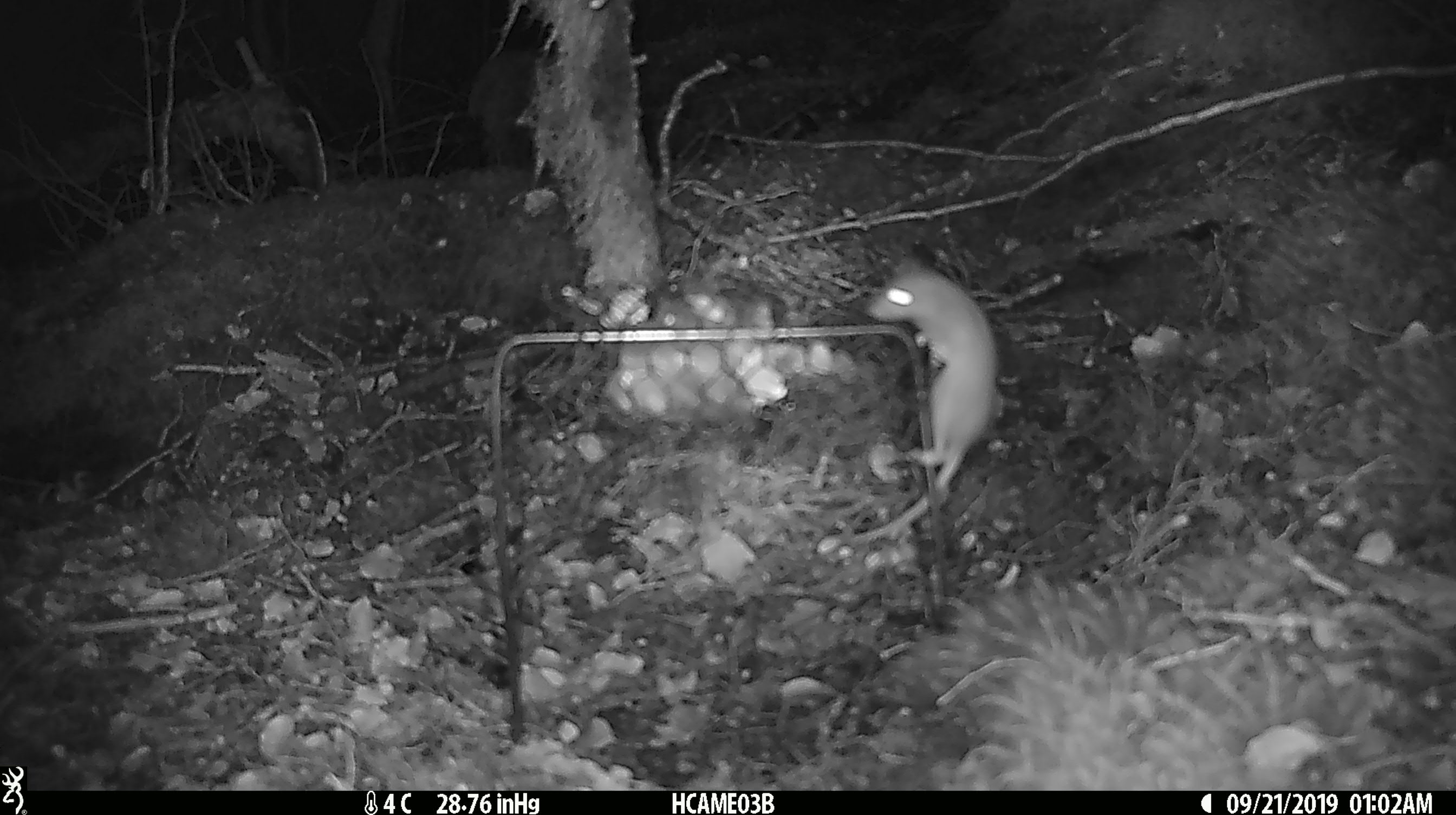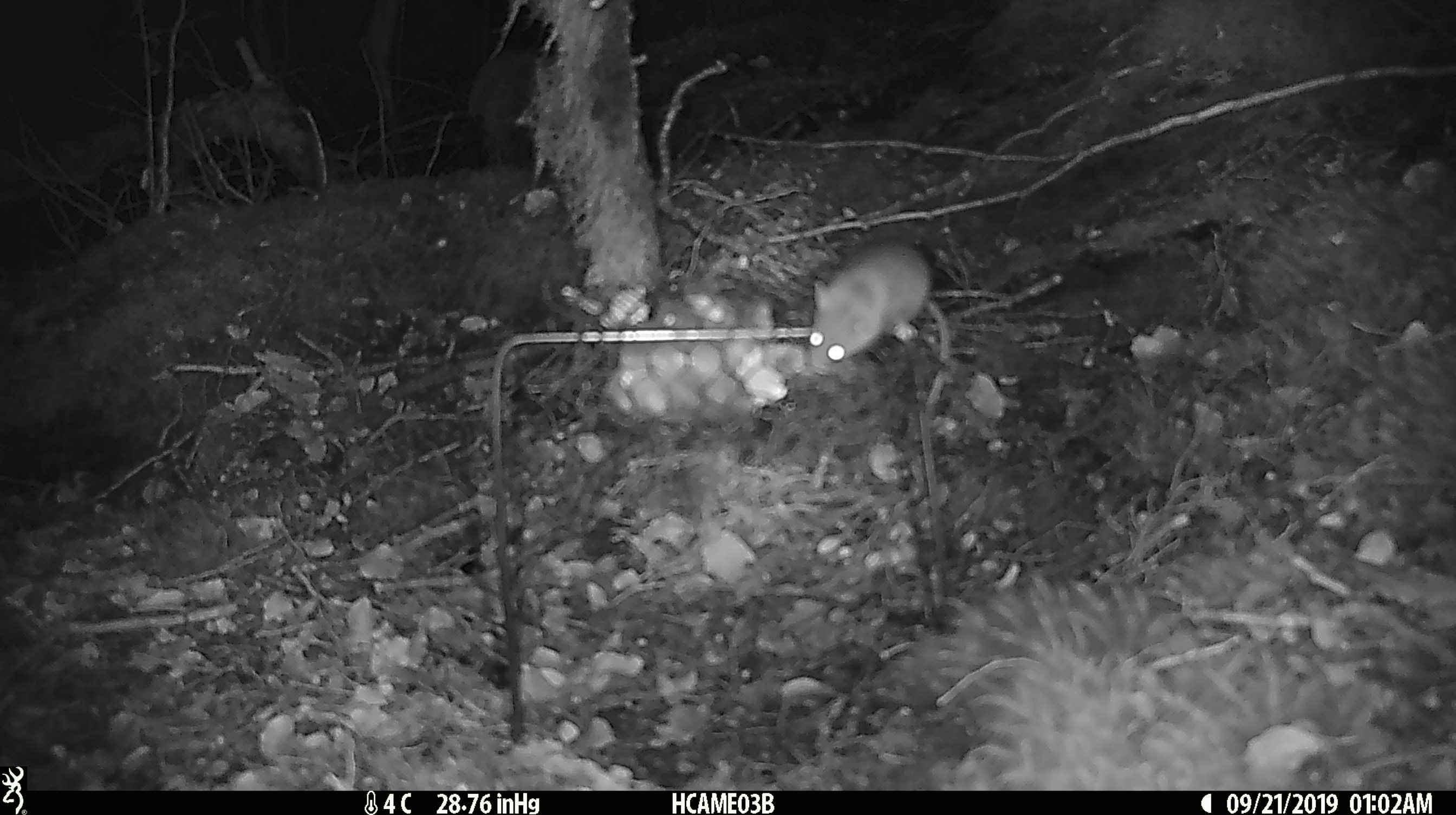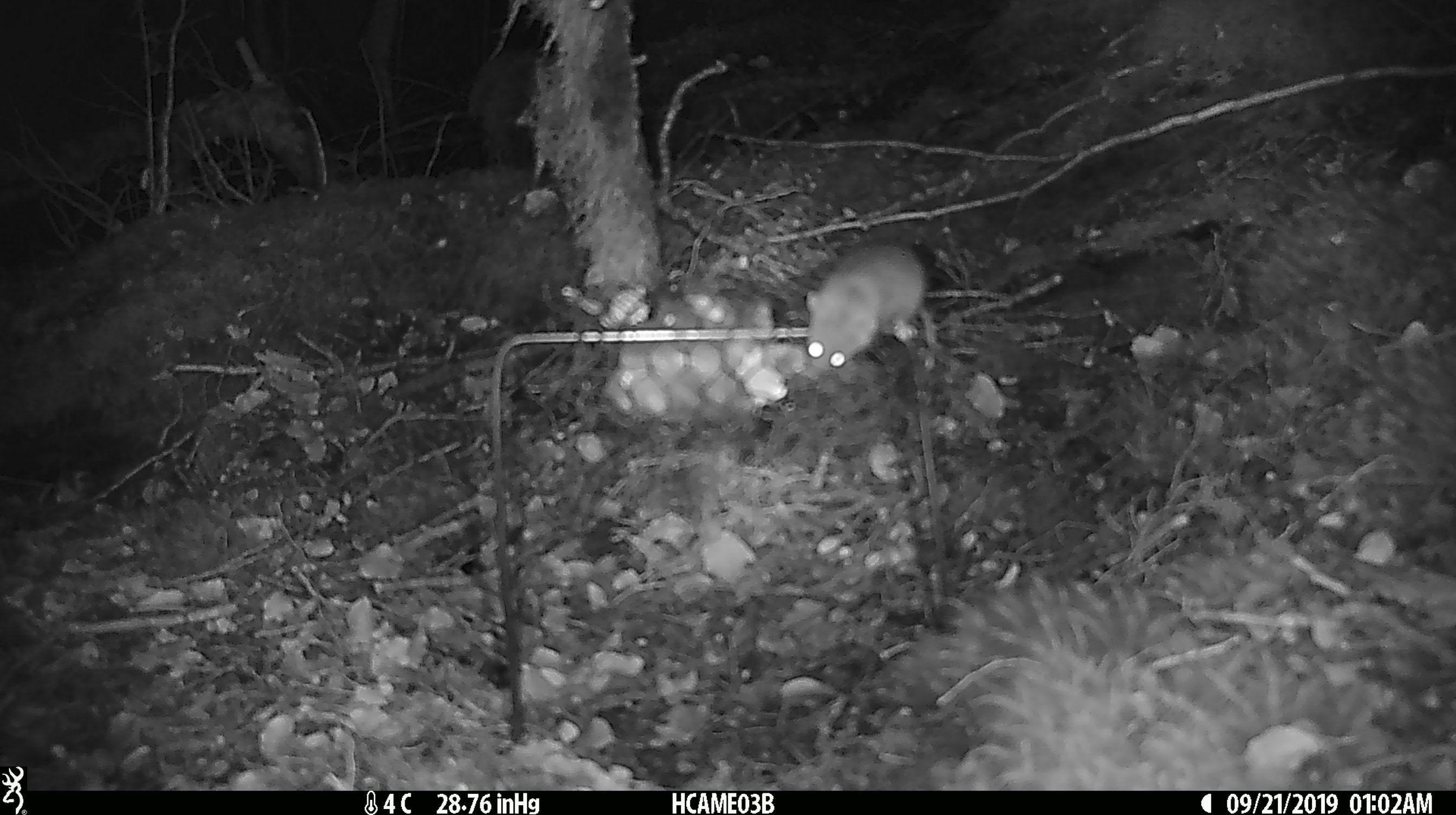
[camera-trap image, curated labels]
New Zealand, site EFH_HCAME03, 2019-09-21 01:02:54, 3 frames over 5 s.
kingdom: Animalia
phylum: Chordata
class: Mammalia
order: Rodentia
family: Muridae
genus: Mus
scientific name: Mus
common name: mouse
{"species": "mouse (Mus)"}